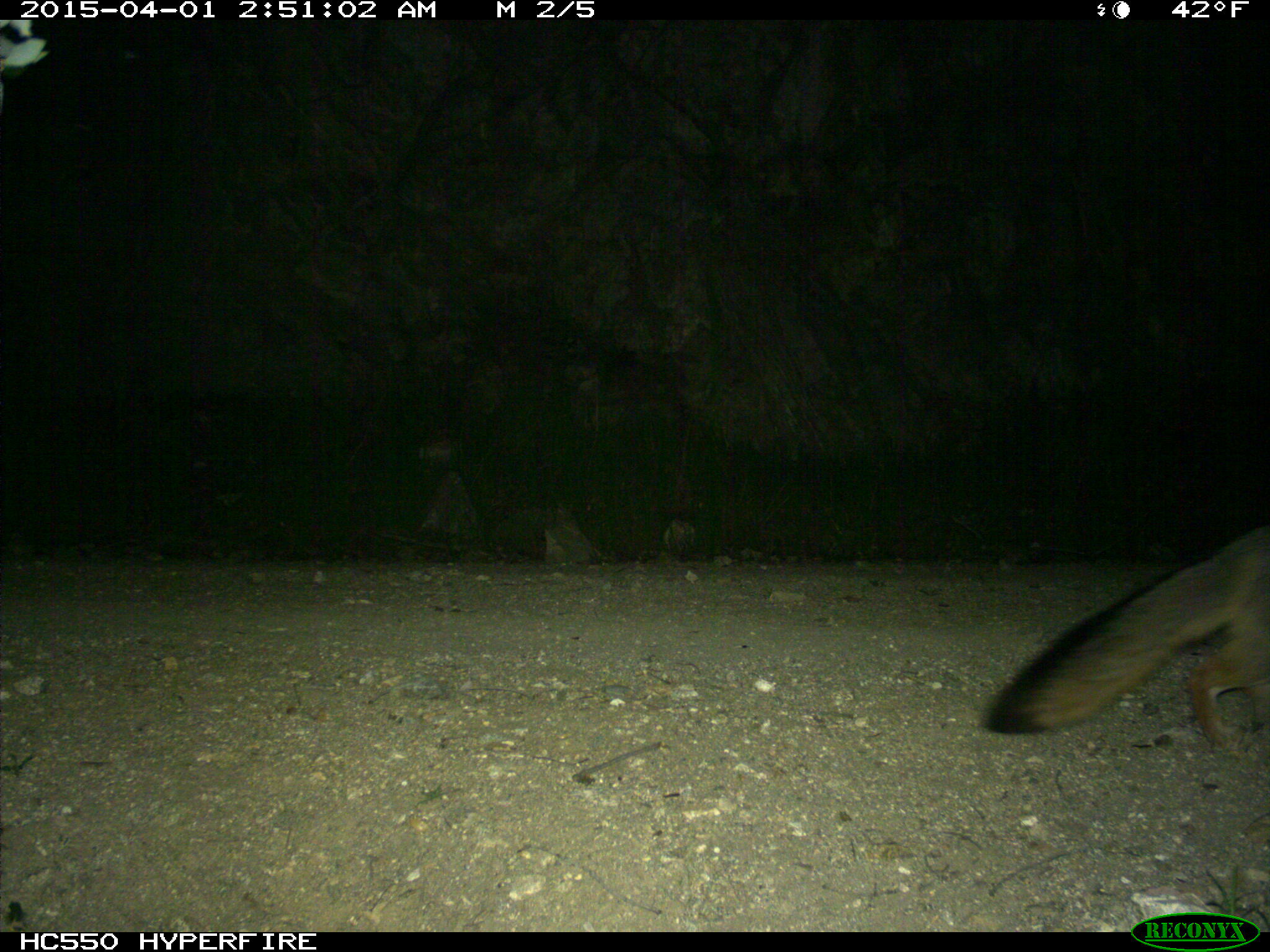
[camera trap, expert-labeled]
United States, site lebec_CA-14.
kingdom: Animalia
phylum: Chordata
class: Mammalia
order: Carnivora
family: Canidae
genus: Urocyon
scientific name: Urocyon cinereoargenteus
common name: gray fox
Urocyon cinereoargenteus (gray fox).